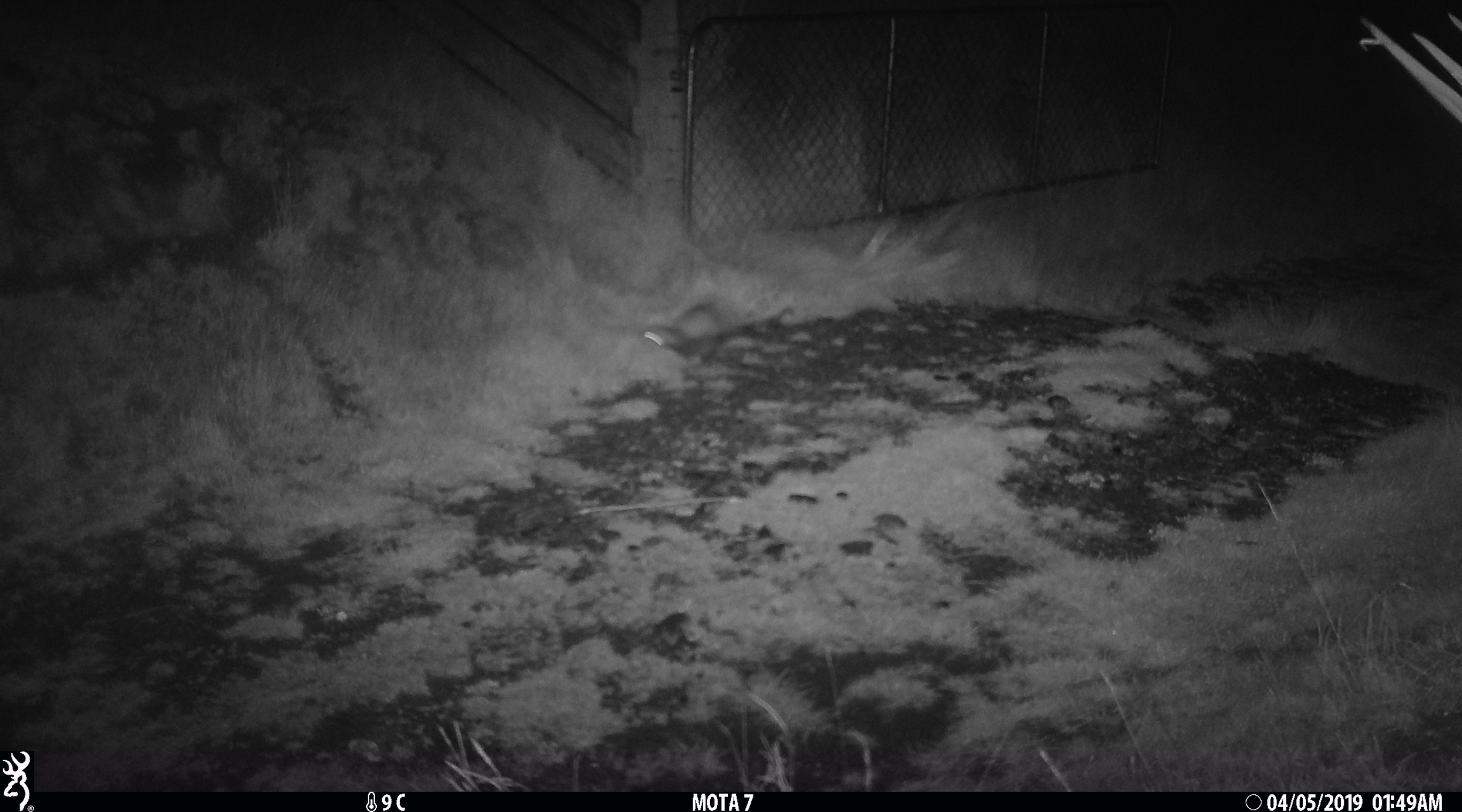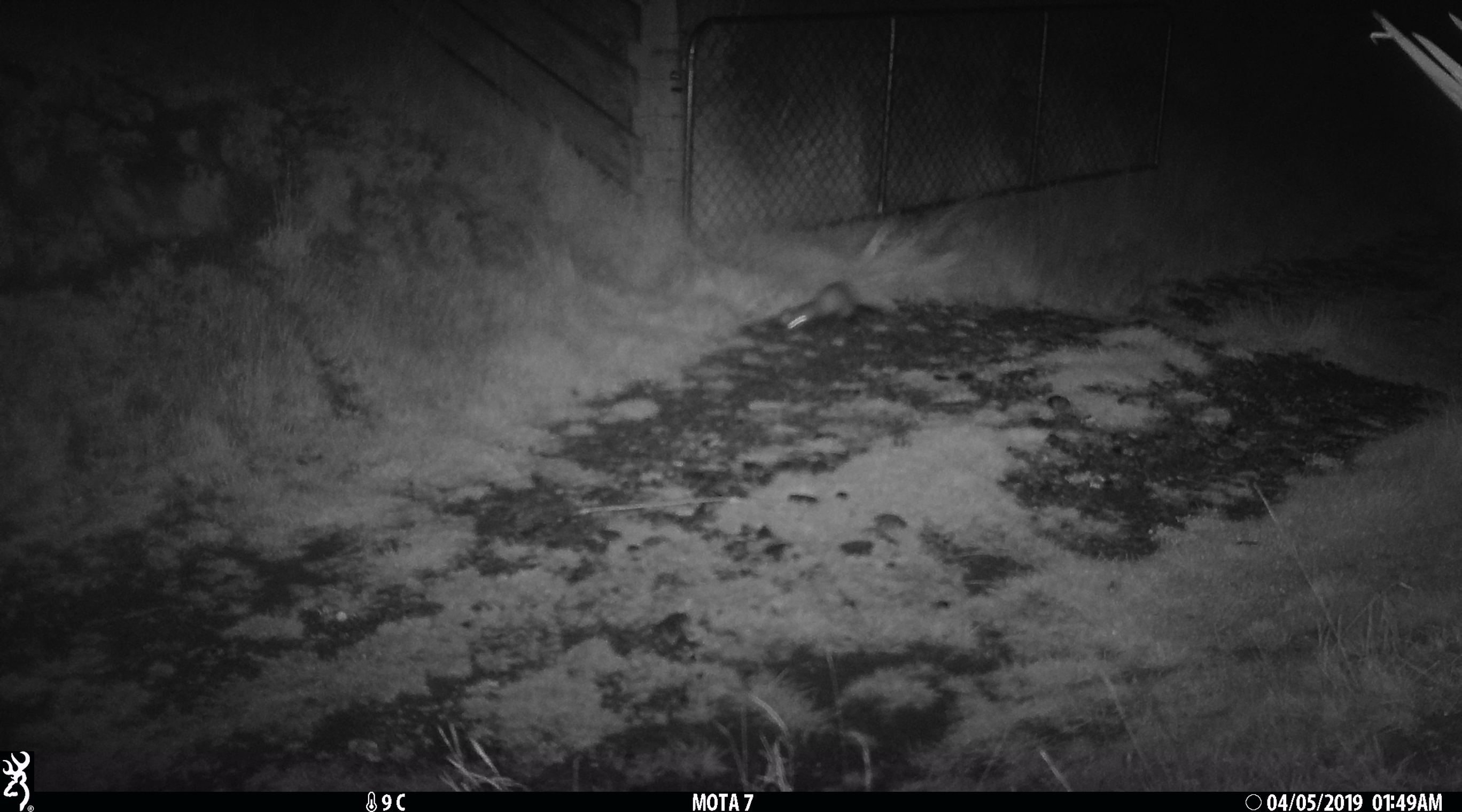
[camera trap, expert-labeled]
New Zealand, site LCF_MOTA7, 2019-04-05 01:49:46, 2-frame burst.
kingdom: Animalia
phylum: Chordata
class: Mammalia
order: Carnivora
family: Mustelidae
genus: Mustela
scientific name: Mustela furo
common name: ferret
Ferret (Mustela furo).